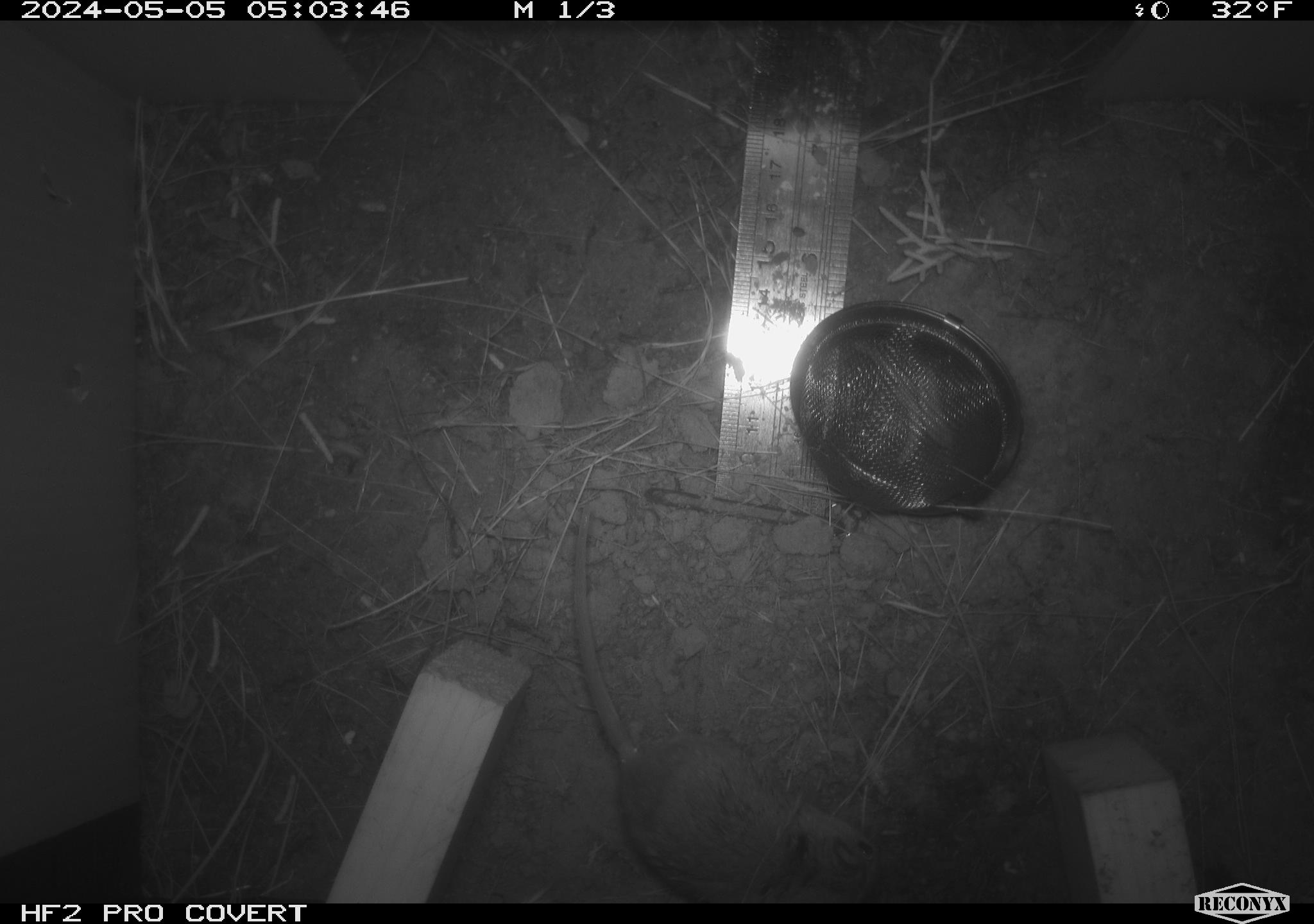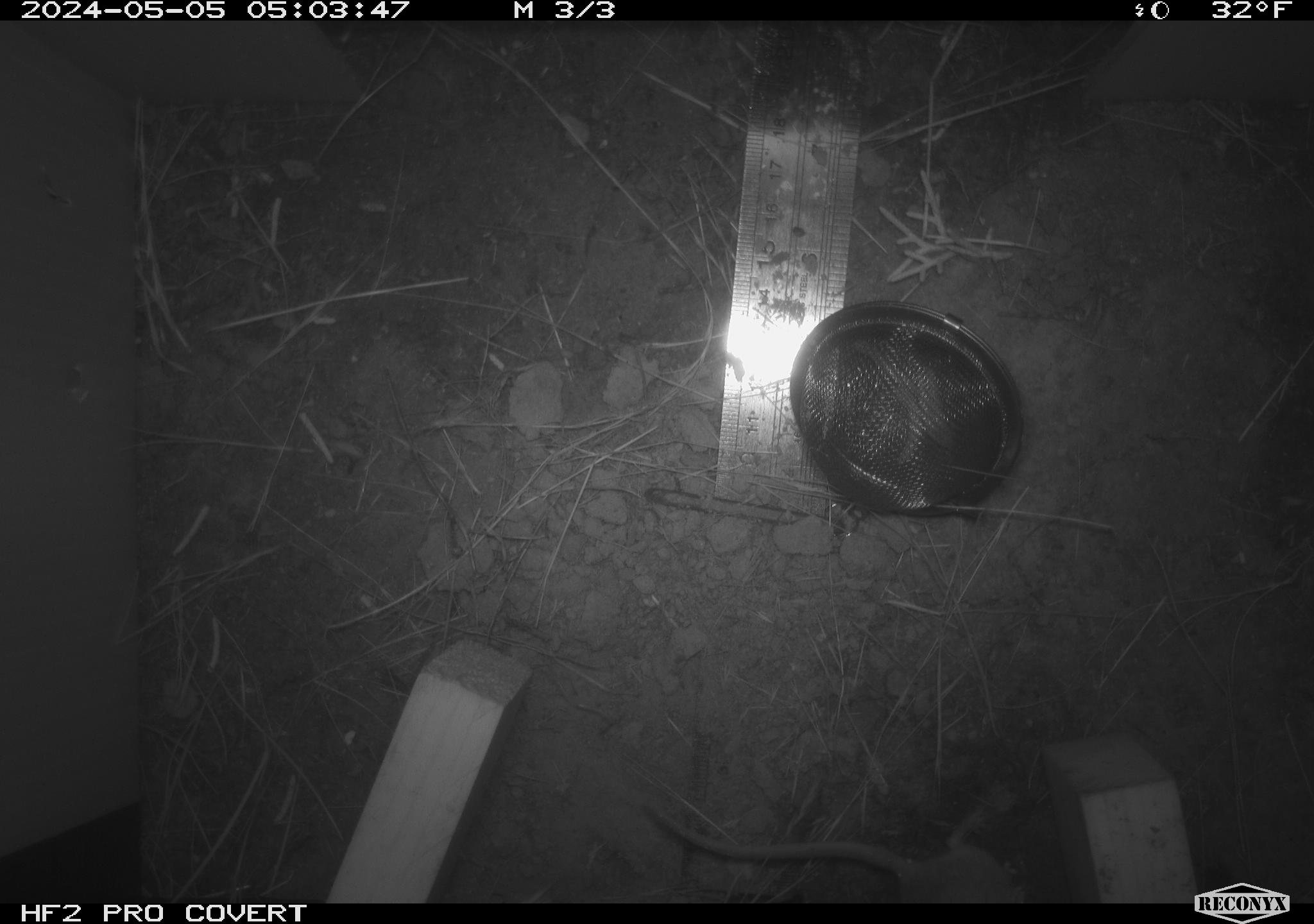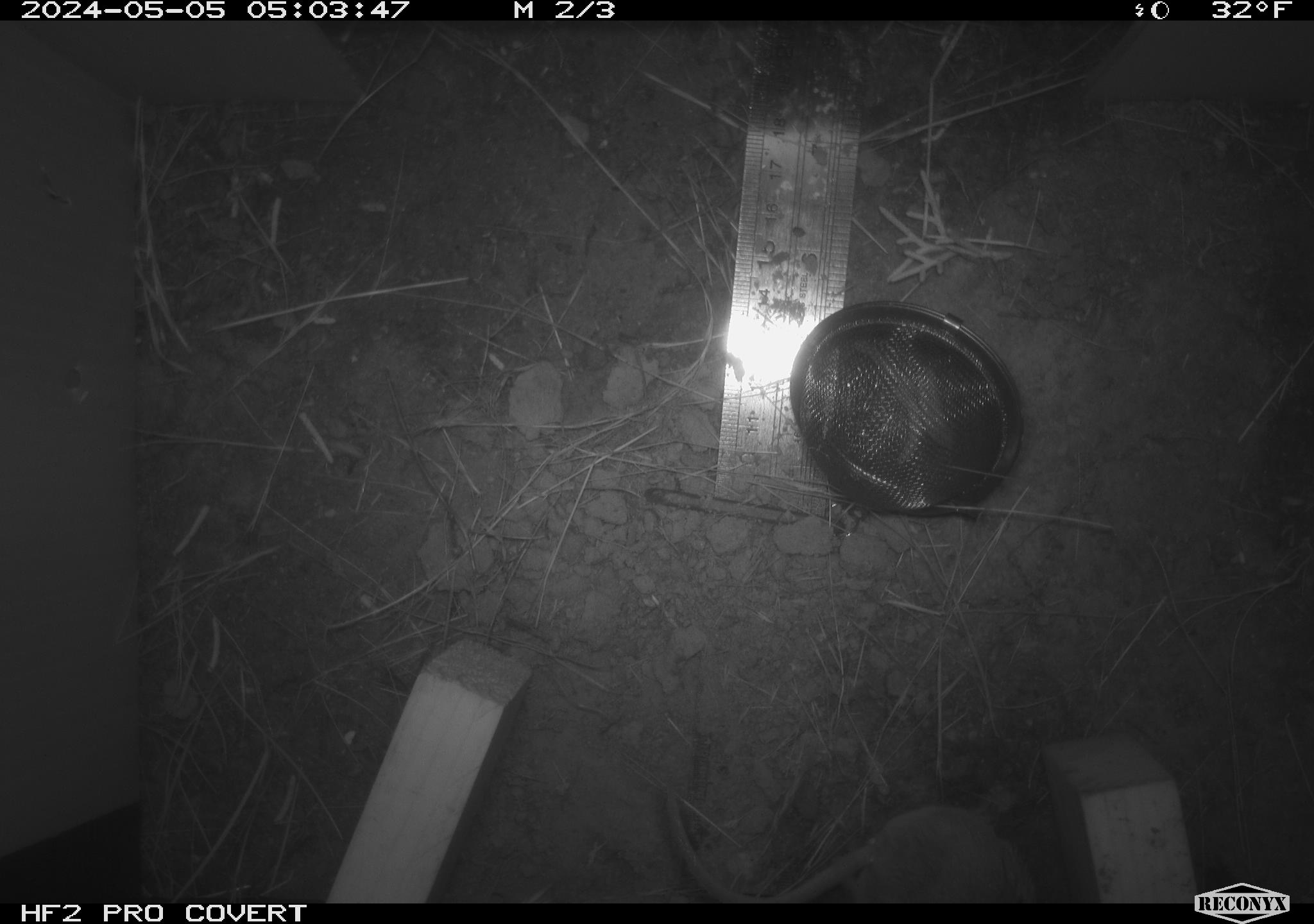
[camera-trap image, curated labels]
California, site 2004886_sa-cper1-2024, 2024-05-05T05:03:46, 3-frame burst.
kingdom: Animalia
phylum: Chordata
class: Mammalia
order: Rodentia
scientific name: Rodentia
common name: rodent